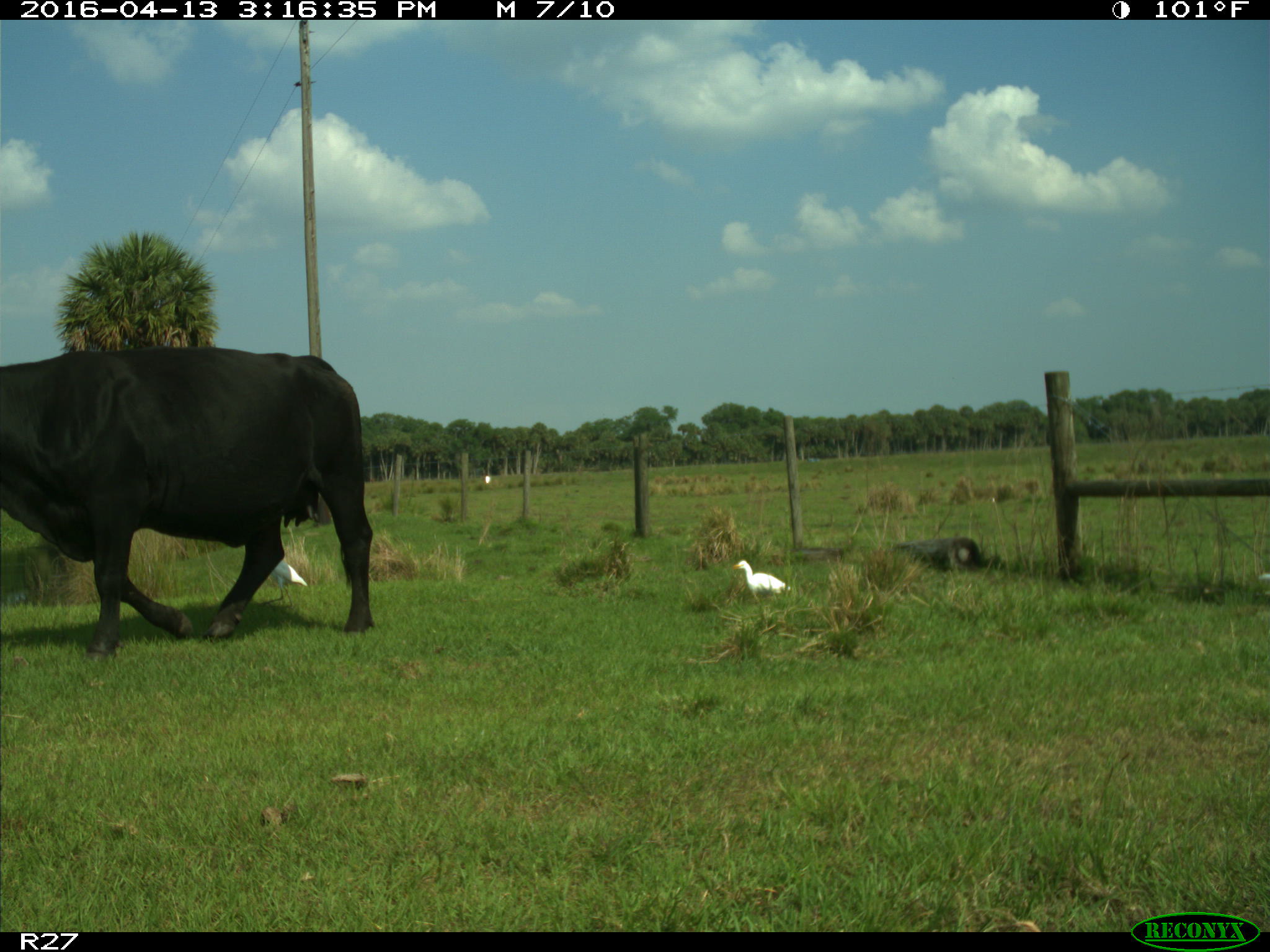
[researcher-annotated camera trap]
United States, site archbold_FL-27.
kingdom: Animalia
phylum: Chordata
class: Mammalia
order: Artiodactyla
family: Bovidae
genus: Bos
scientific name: Bos taurus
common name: domestic cow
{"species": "Bos taurus (domestic cow)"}